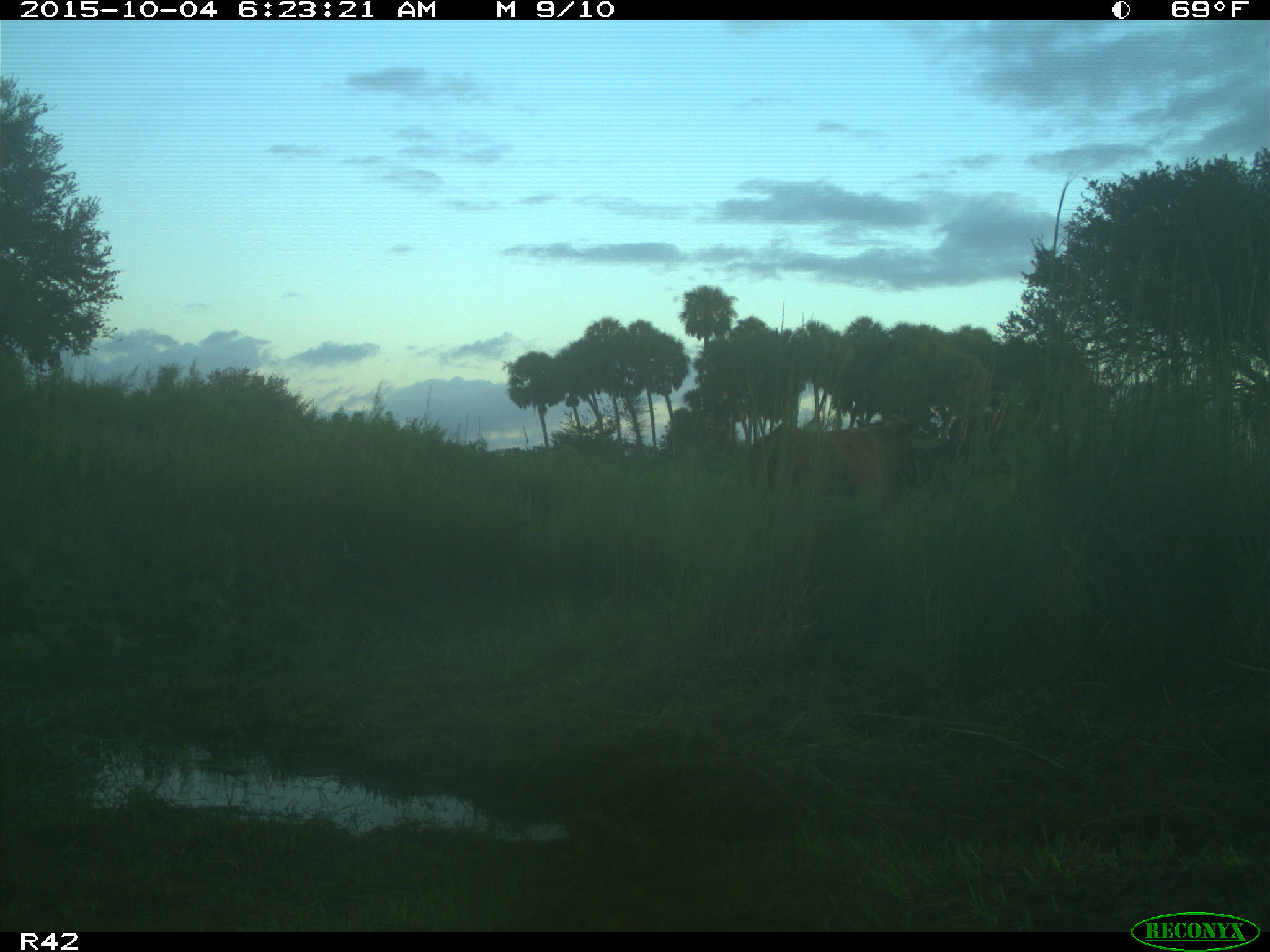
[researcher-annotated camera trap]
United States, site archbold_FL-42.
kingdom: Animalia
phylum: Chordata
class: Mammalia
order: Artiodactyla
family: Bovidae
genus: Bos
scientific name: Bos taurus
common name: domestic cow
Bos taurus (domestic cow).